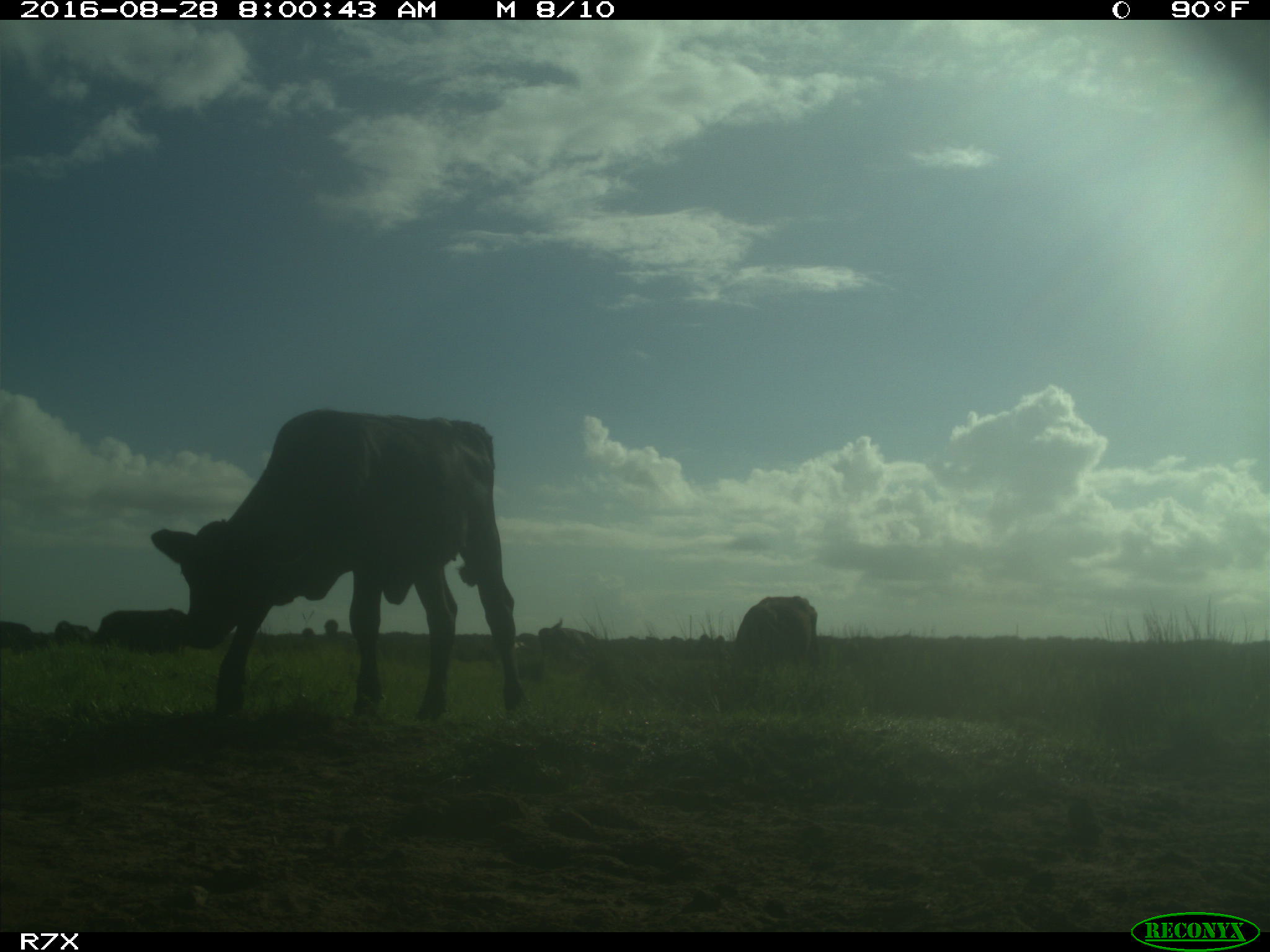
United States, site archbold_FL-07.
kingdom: Animalia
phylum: Chordata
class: Mammalia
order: Artiodactyla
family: Bovidae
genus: Bos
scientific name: Bos taurus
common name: domestic cow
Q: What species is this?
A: Bos taurus (domestic cow).